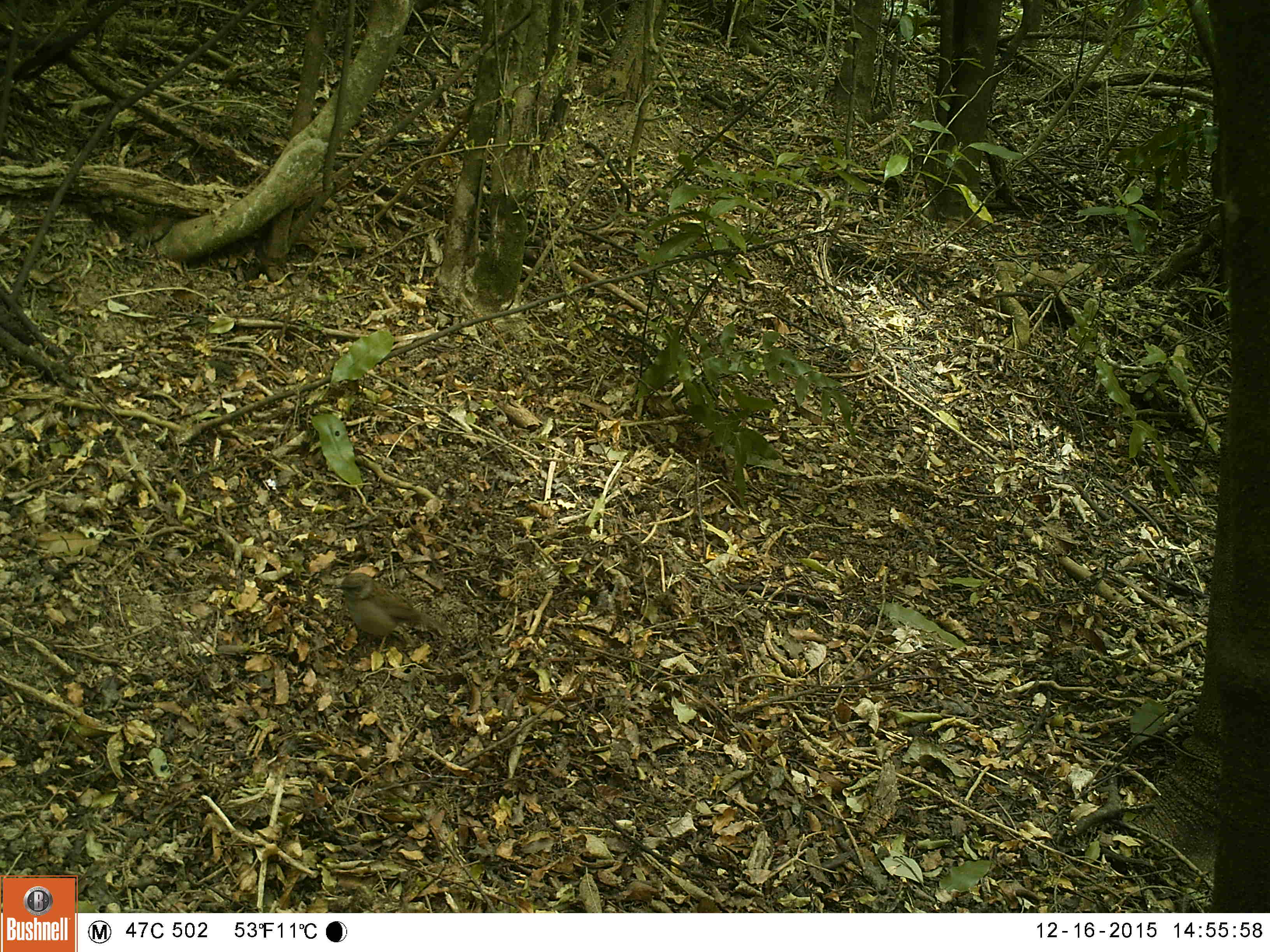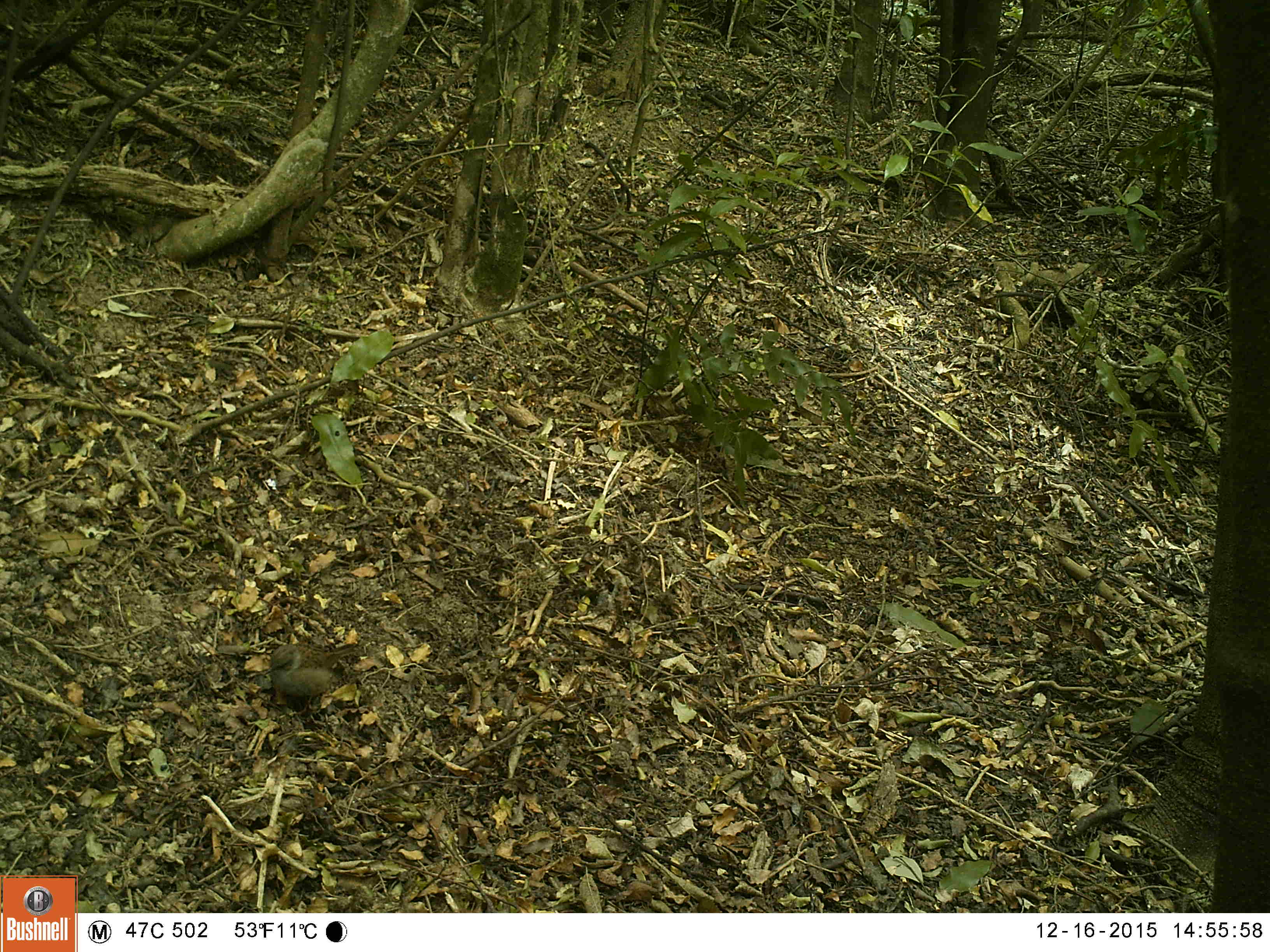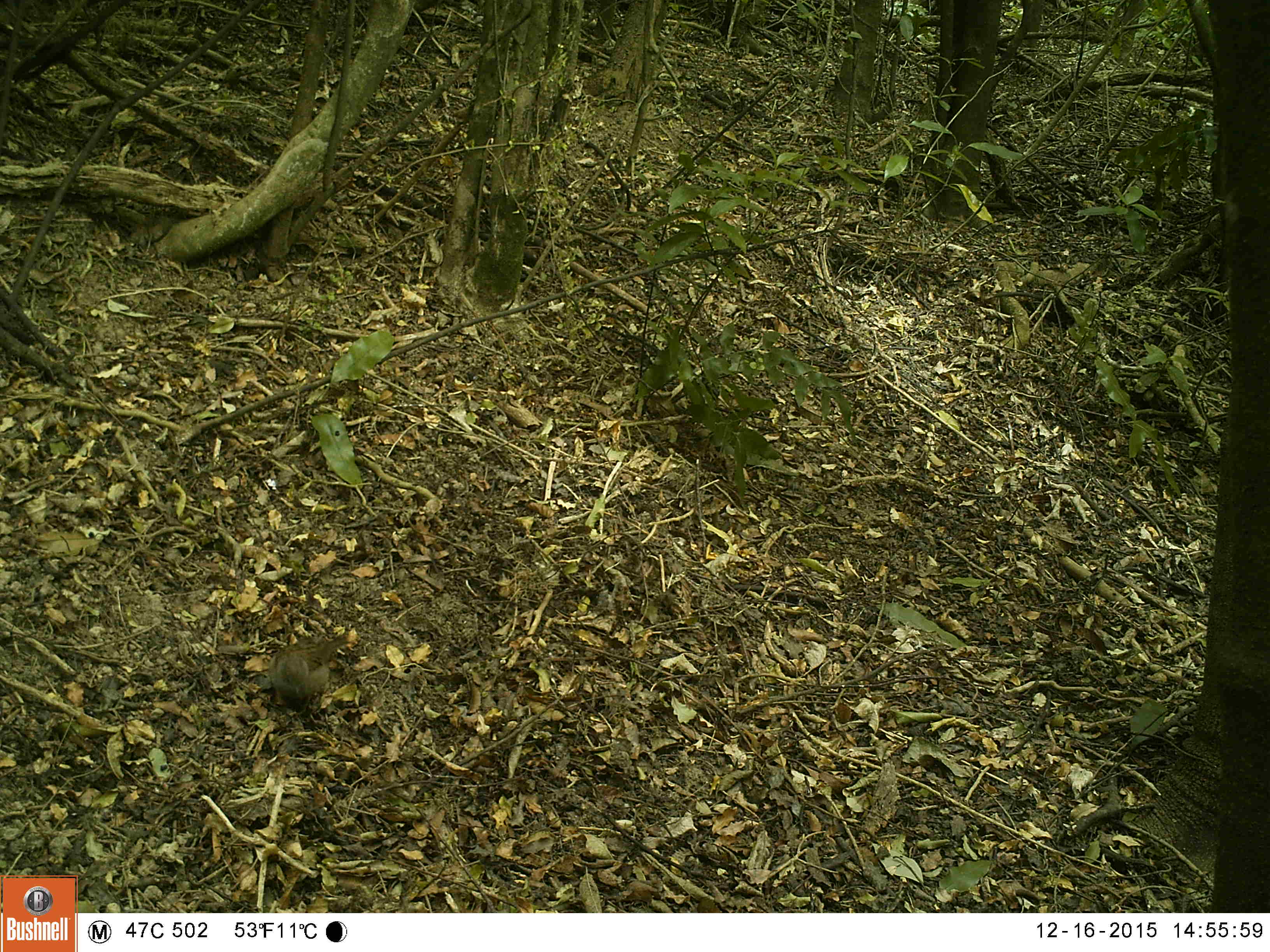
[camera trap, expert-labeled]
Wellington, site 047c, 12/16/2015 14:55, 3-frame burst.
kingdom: Animalia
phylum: Chordata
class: Aves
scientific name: Aves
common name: bird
Bird (Aves).